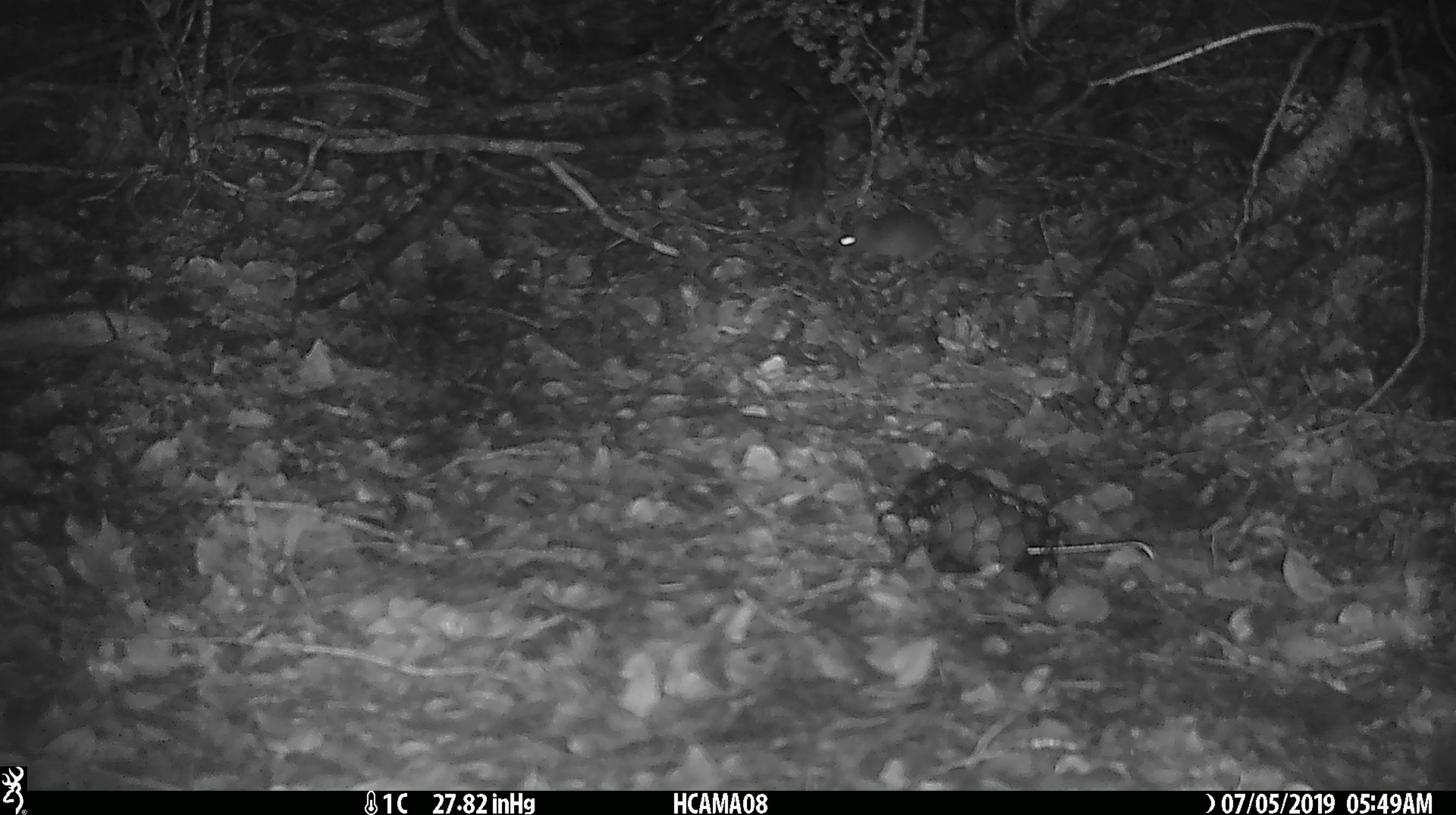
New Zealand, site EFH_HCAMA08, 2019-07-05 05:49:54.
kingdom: Animalia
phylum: Chordata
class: Mammalia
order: Rodentia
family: Muridae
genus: Mus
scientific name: Mus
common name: mouse